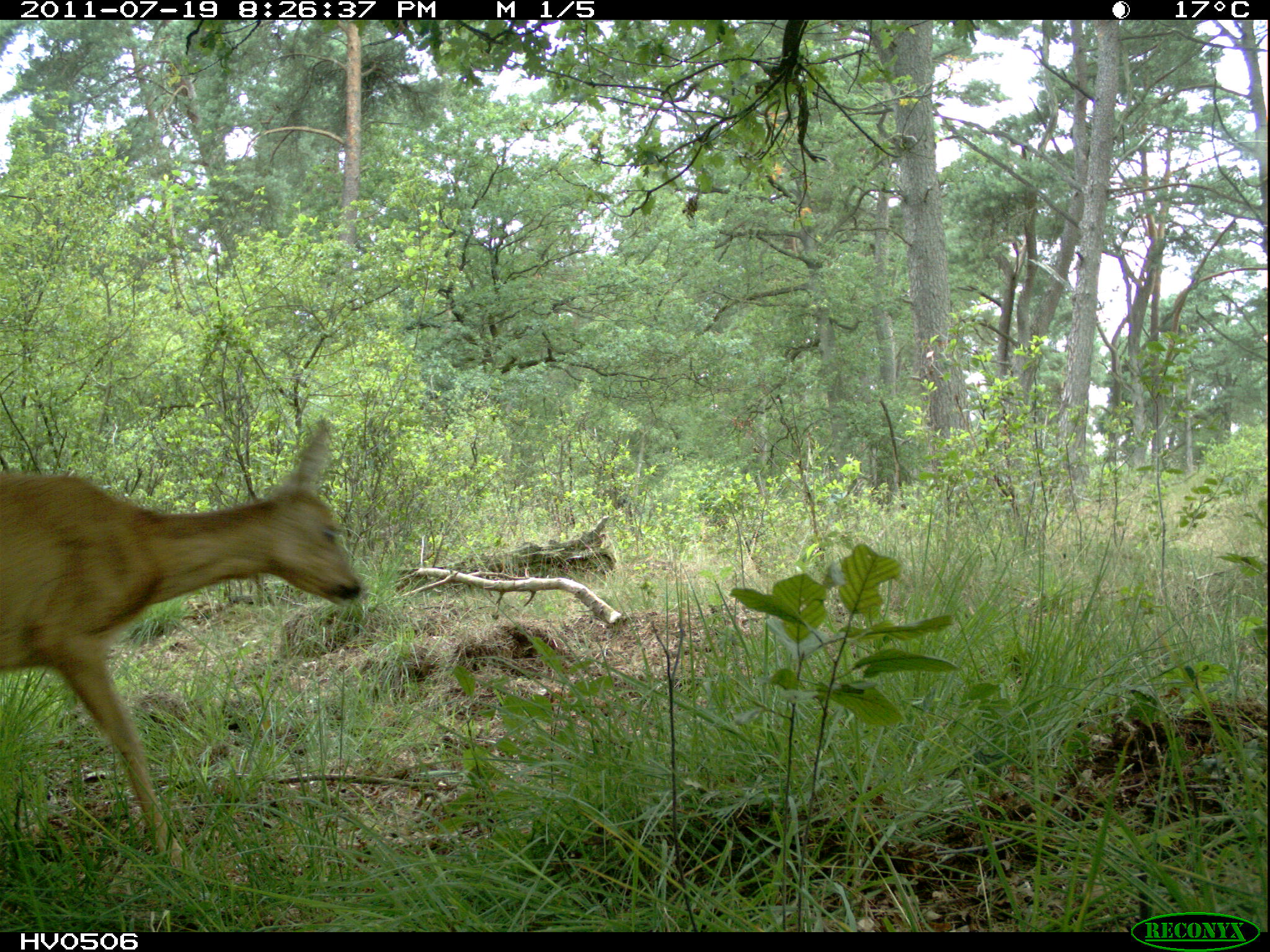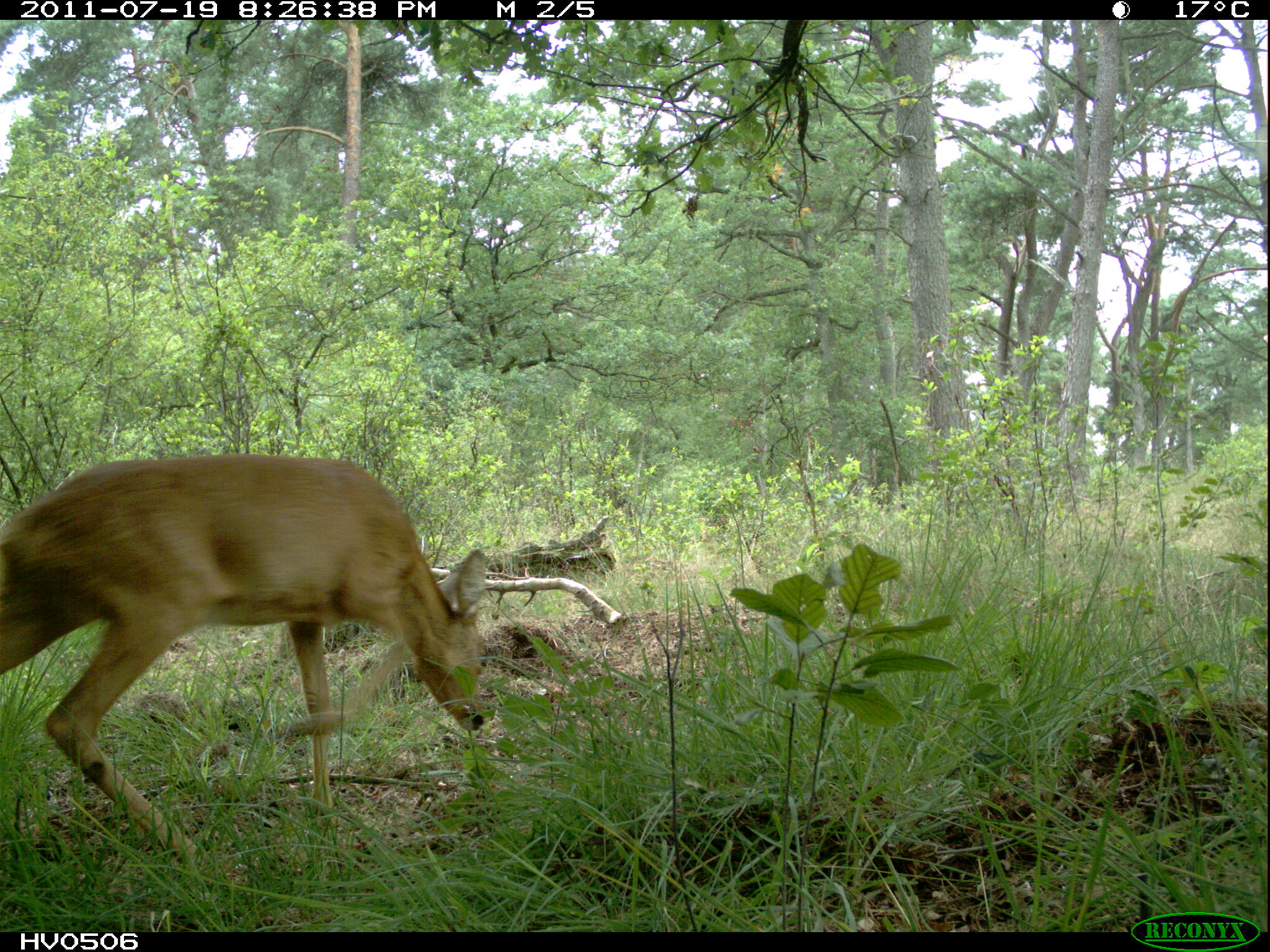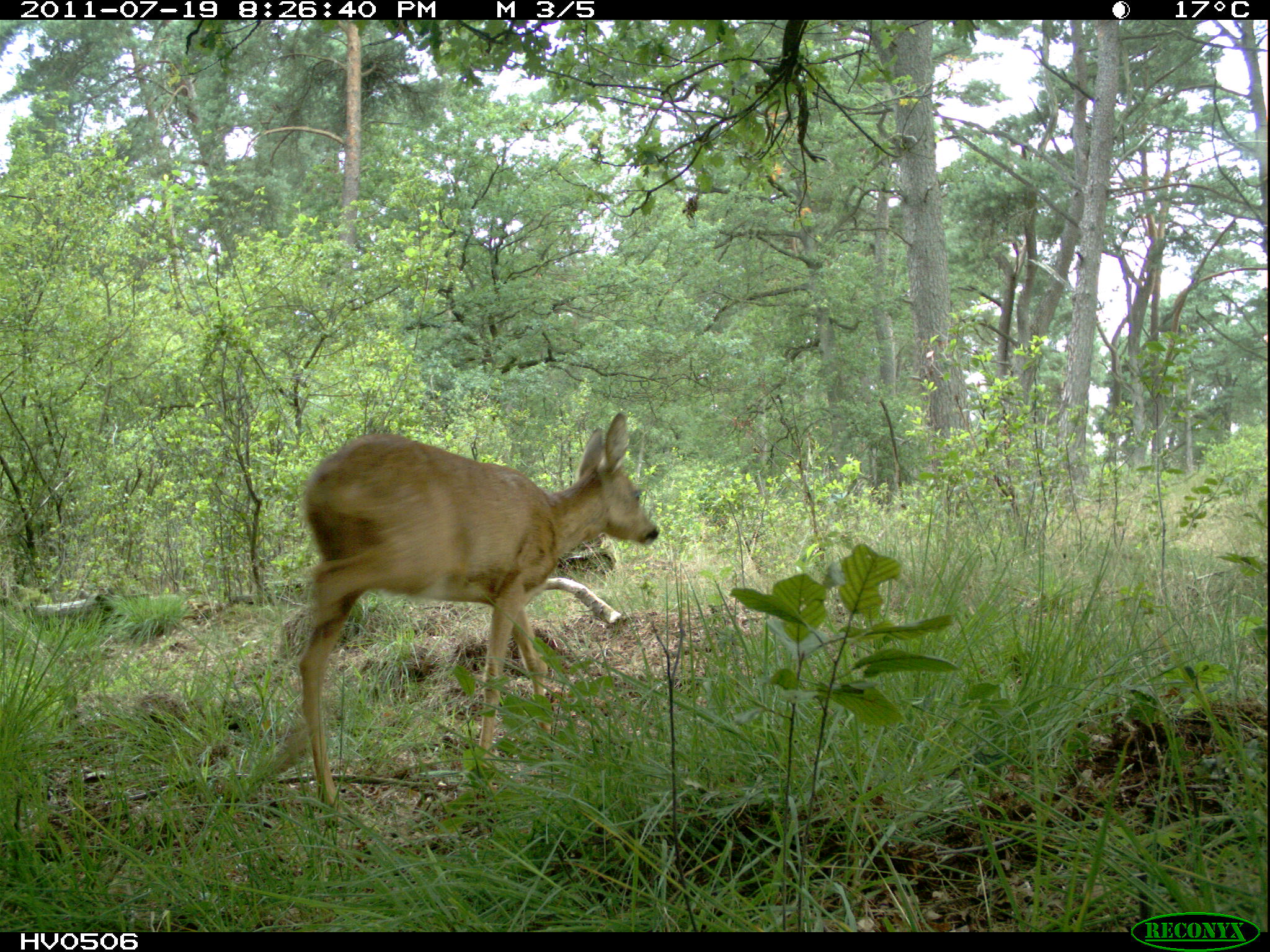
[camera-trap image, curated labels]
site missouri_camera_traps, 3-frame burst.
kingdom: Animalia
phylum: Chordata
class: Mammalia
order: Artiodactyla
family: Cervidae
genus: Capreolus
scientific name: Capreolus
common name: roe deer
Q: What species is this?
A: Roe deer (Capreolus).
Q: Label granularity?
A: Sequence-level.